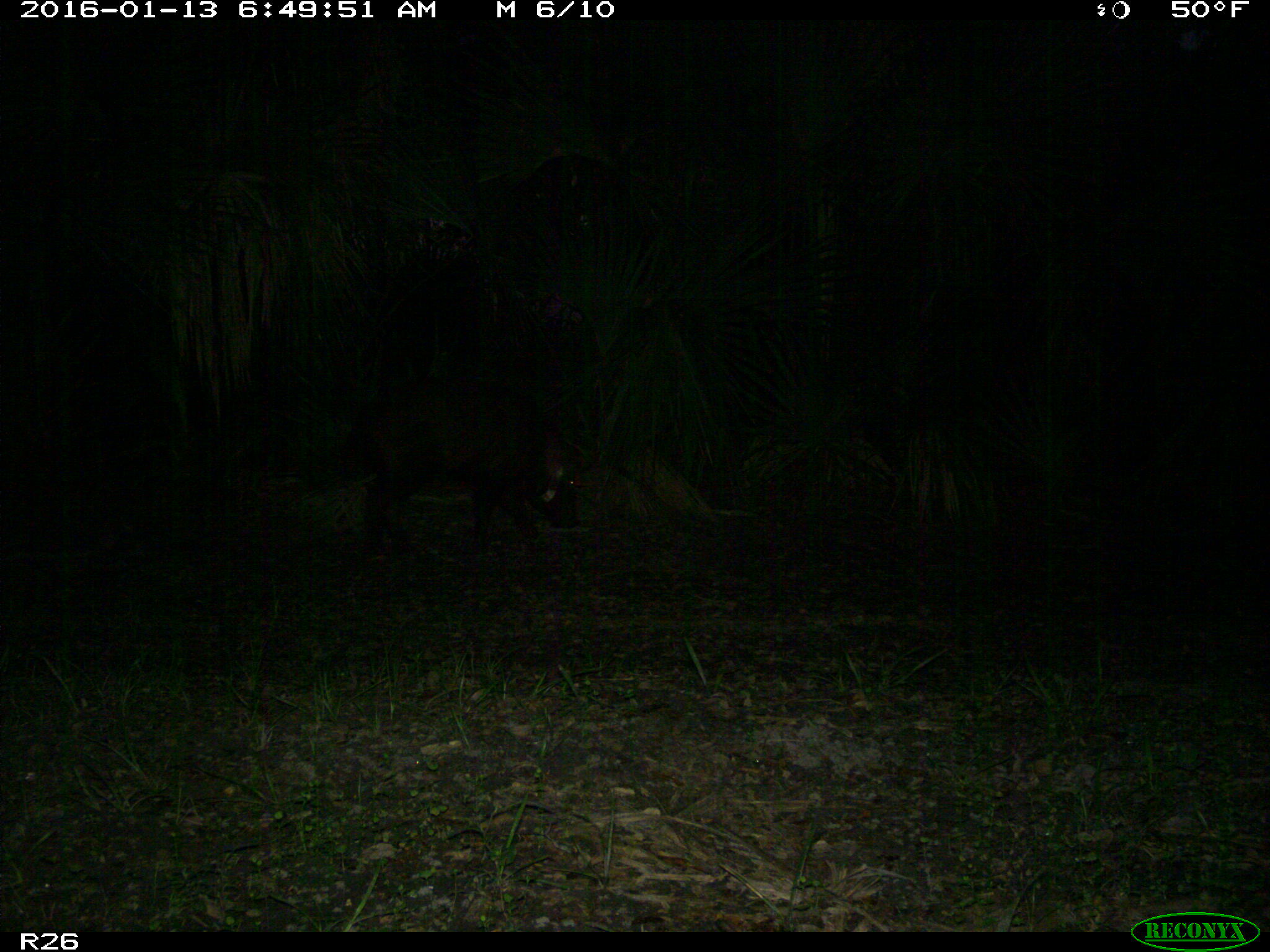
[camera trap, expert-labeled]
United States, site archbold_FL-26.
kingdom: Animalia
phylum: Chordata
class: Mammalia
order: Artiodactyla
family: Suidae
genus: Sus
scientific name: Sus scrofa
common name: wild boar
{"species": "Sus scrofa (wild boar)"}